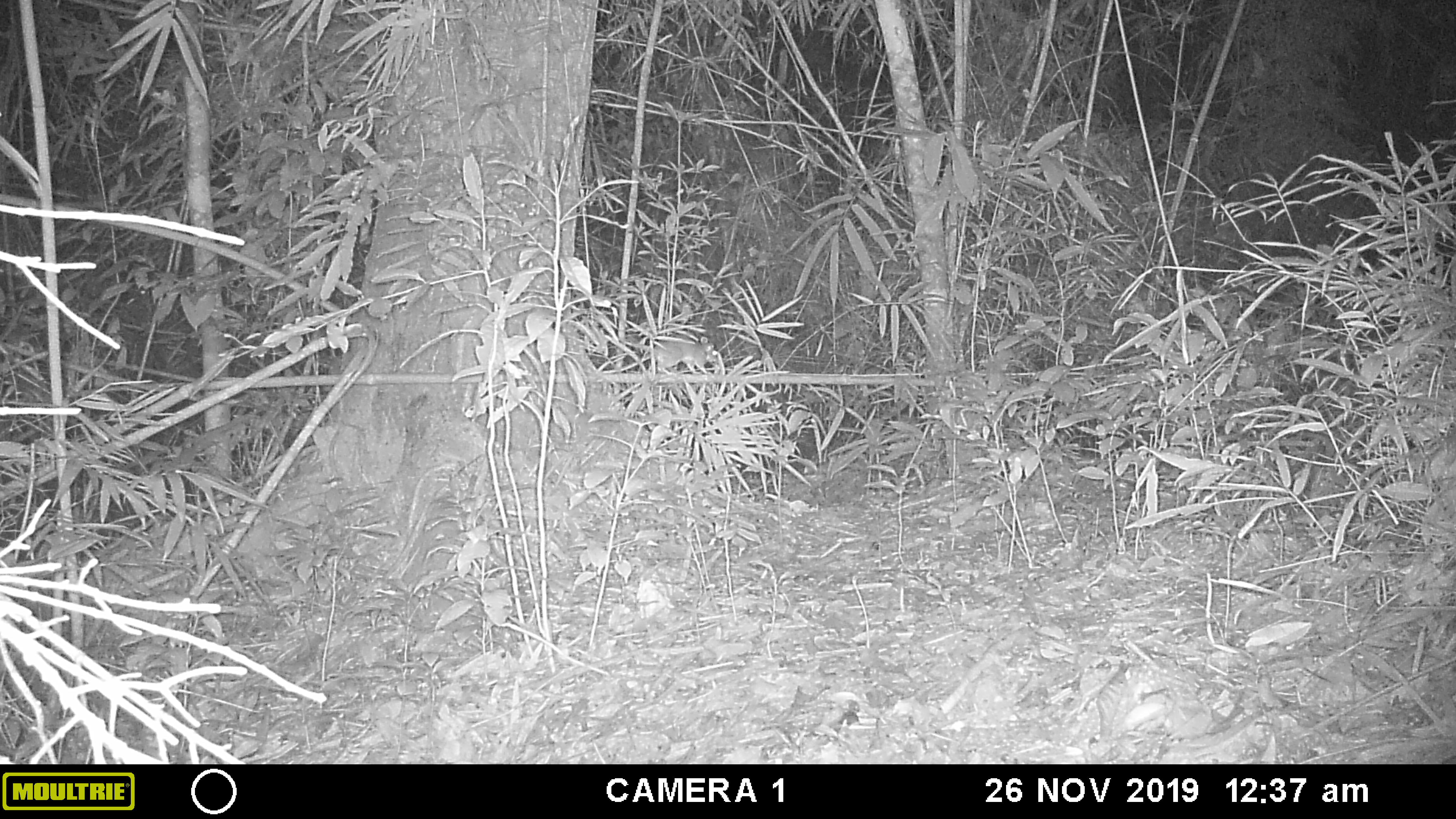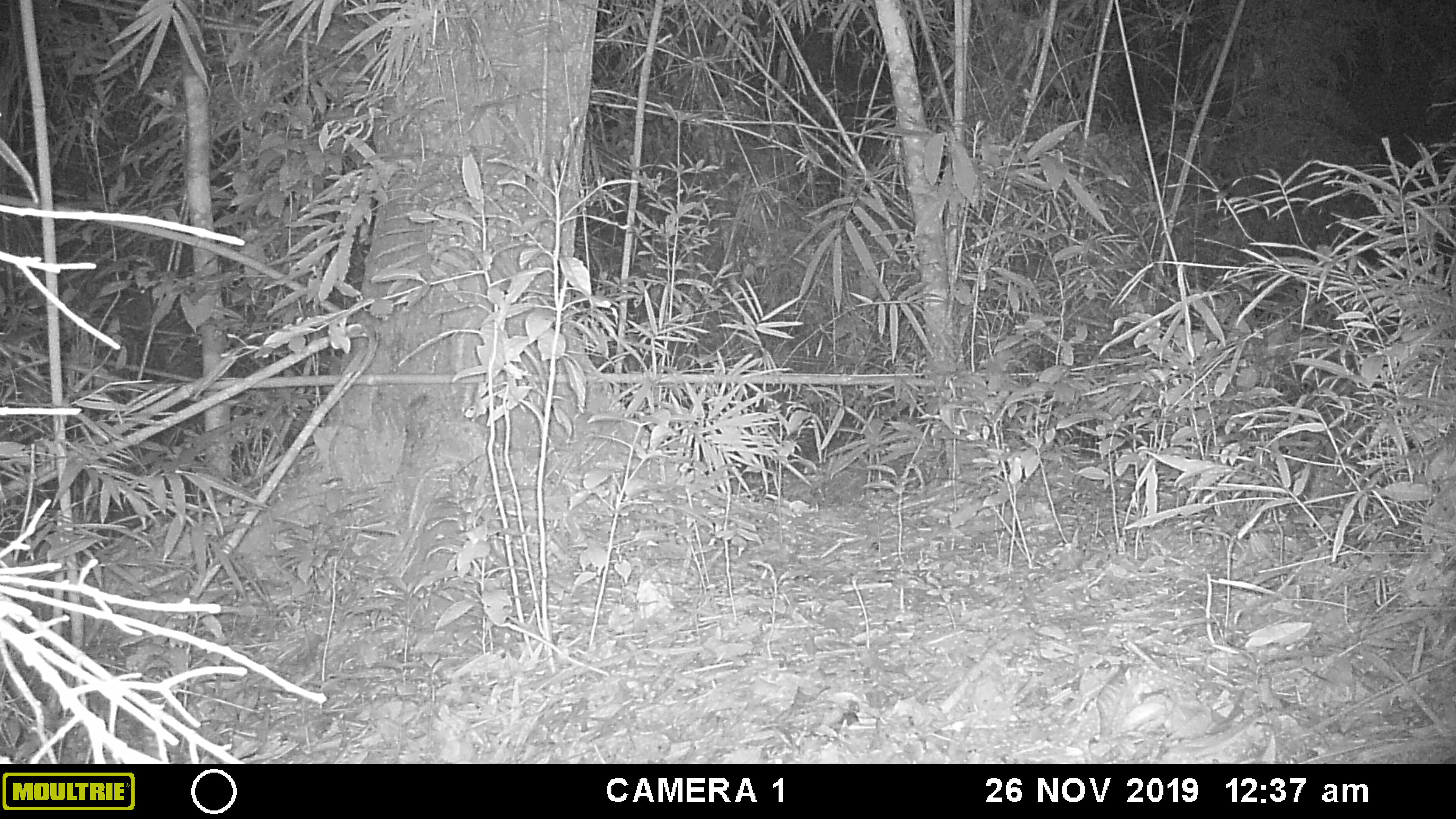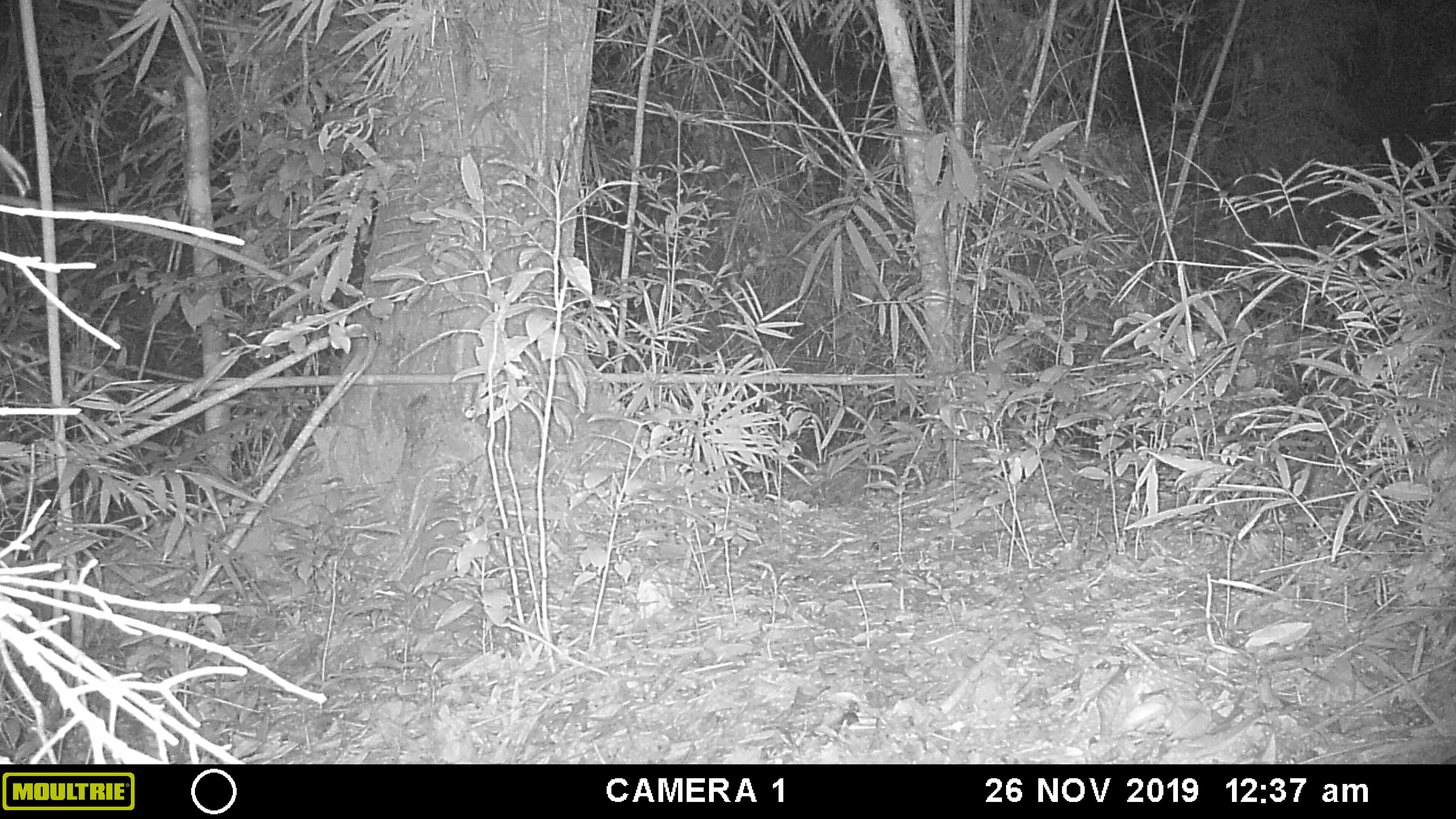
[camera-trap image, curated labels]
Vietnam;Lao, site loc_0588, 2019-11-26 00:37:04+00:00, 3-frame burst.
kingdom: Animalia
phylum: Chordata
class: Mammalia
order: Rodentia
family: Muridae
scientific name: Muridae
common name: old-world mice and rats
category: unidentified murid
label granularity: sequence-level